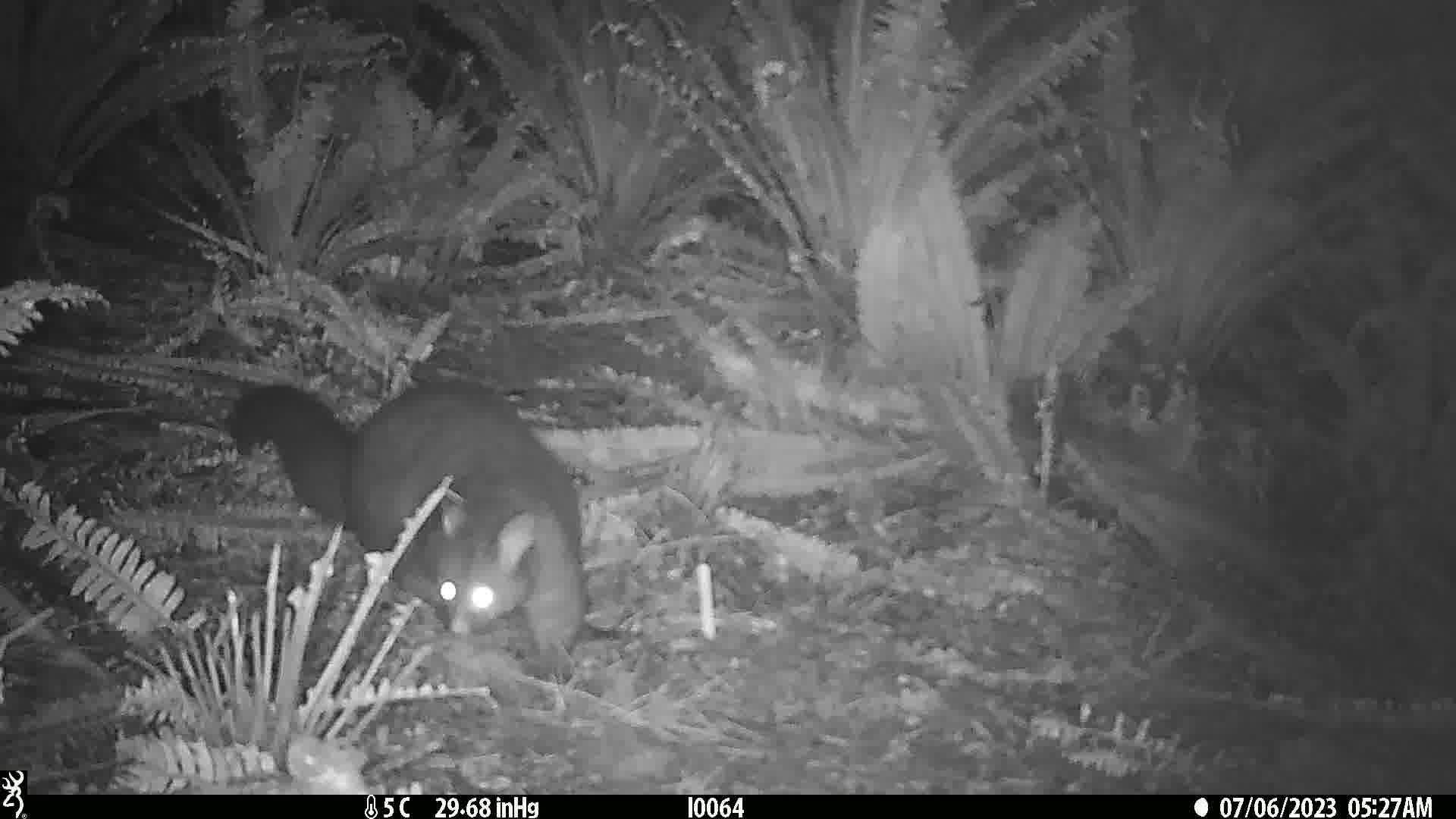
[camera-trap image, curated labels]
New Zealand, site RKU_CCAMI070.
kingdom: Animalia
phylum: Chordata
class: Mammalia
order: Diprotodontia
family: Phalangeridae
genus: Trichosurus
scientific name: Trichosurus vulpecula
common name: common brushtail possum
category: possum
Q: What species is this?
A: Possum (common brushtail possum) (Trichosurus vulpecula).